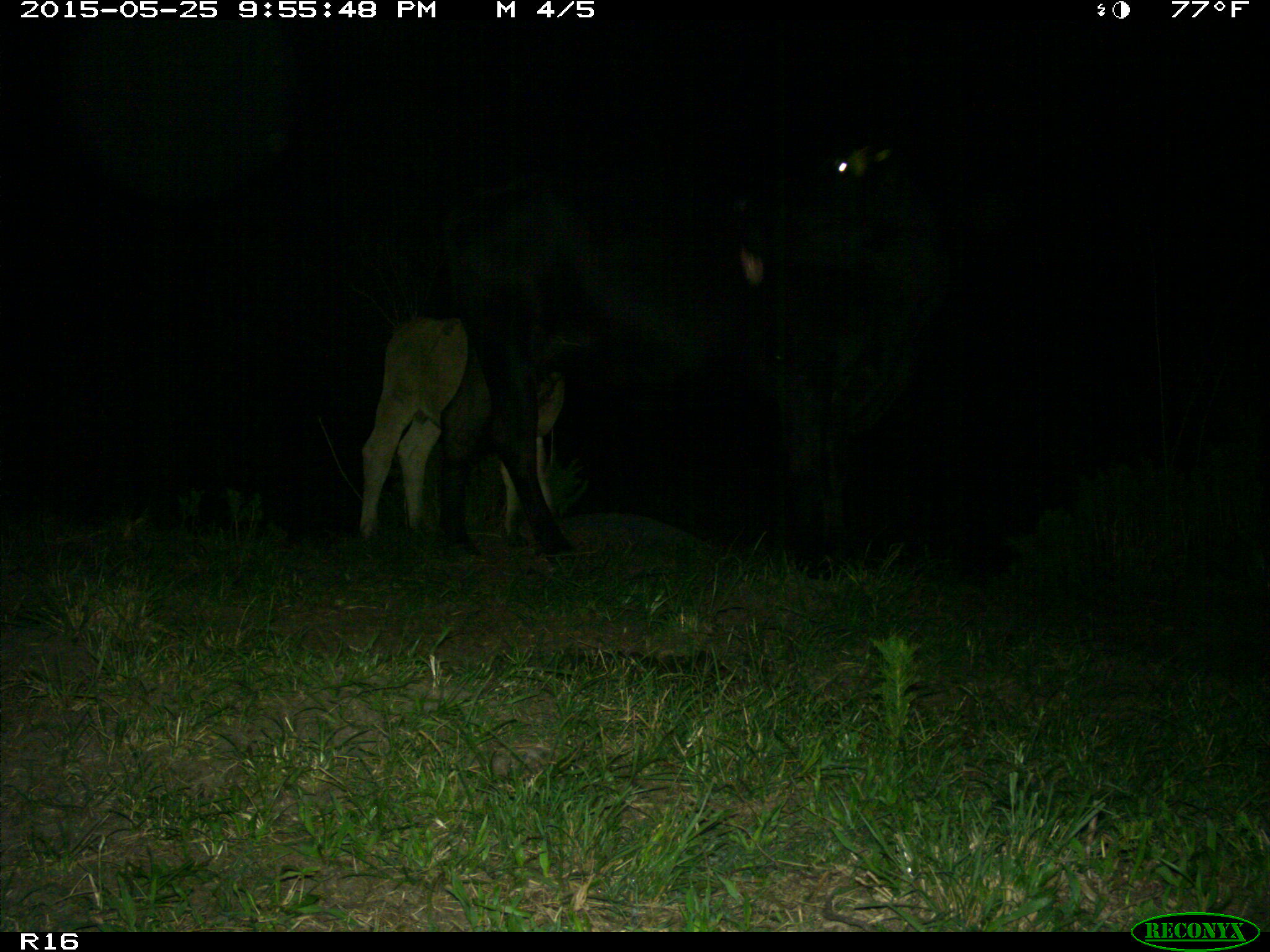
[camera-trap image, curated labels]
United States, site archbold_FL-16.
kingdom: Animalia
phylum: Chordata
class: Mammalia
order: Artiodactyla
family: Bovidae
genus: Bos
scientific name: Bos taurus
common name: domestic cow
Bos taurus (domestic cow).